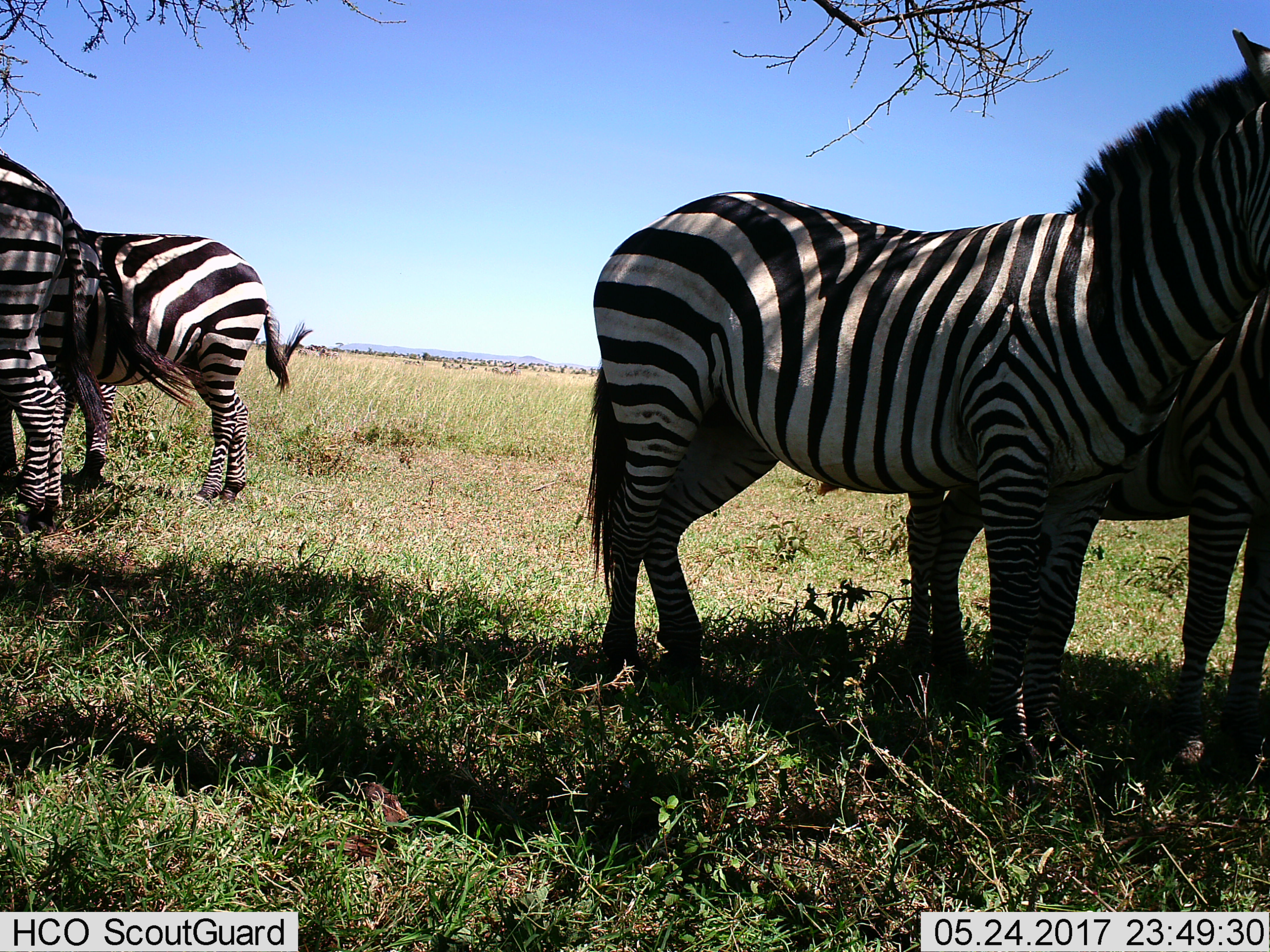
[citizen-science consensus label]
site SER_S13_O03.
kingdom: Animalia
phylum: Chordata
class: Mammalia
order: Perissodactyla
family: Equidae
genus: Equus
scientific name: Equus quagga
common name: plains zebra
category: zebraplains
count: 4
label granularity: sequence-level